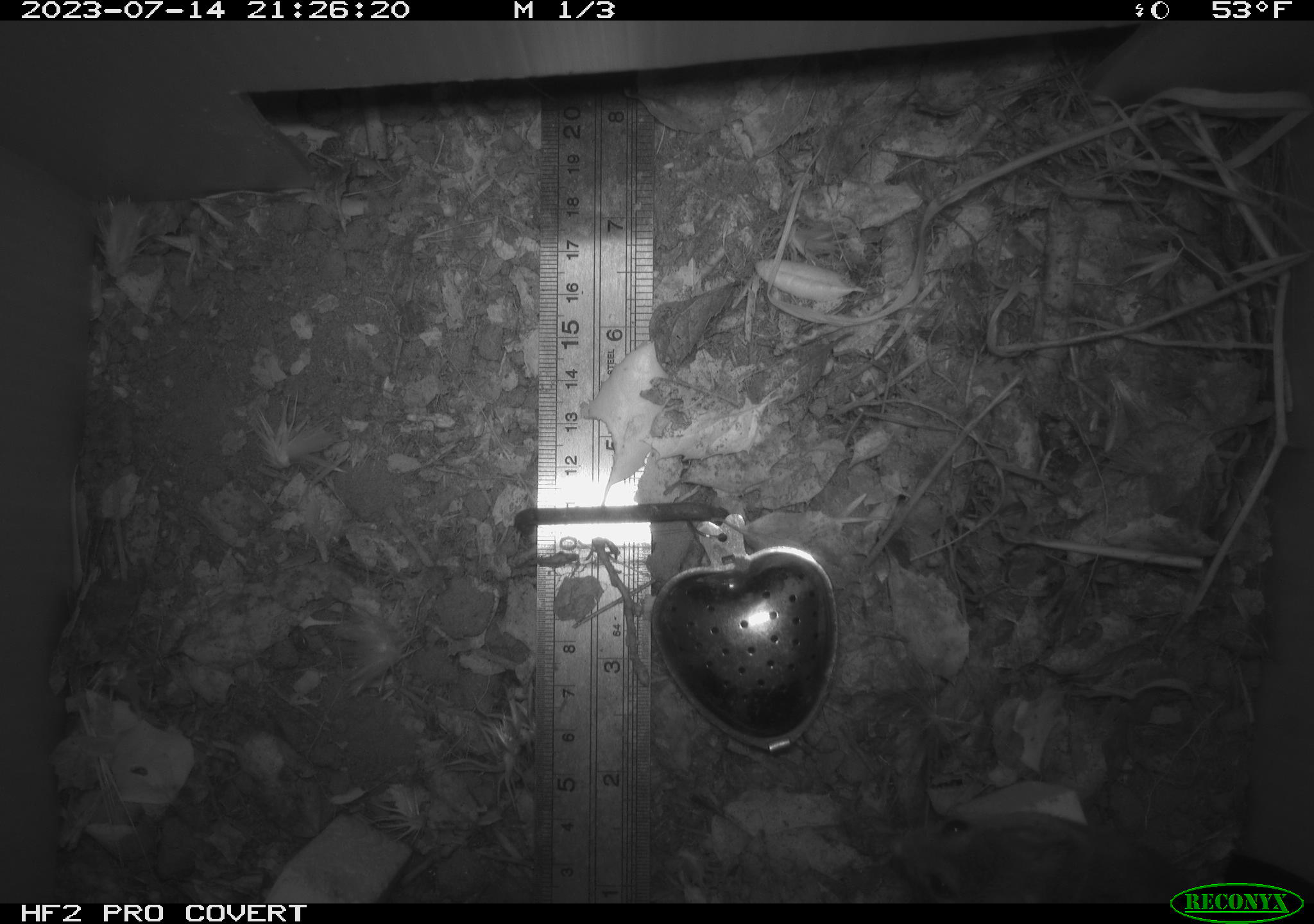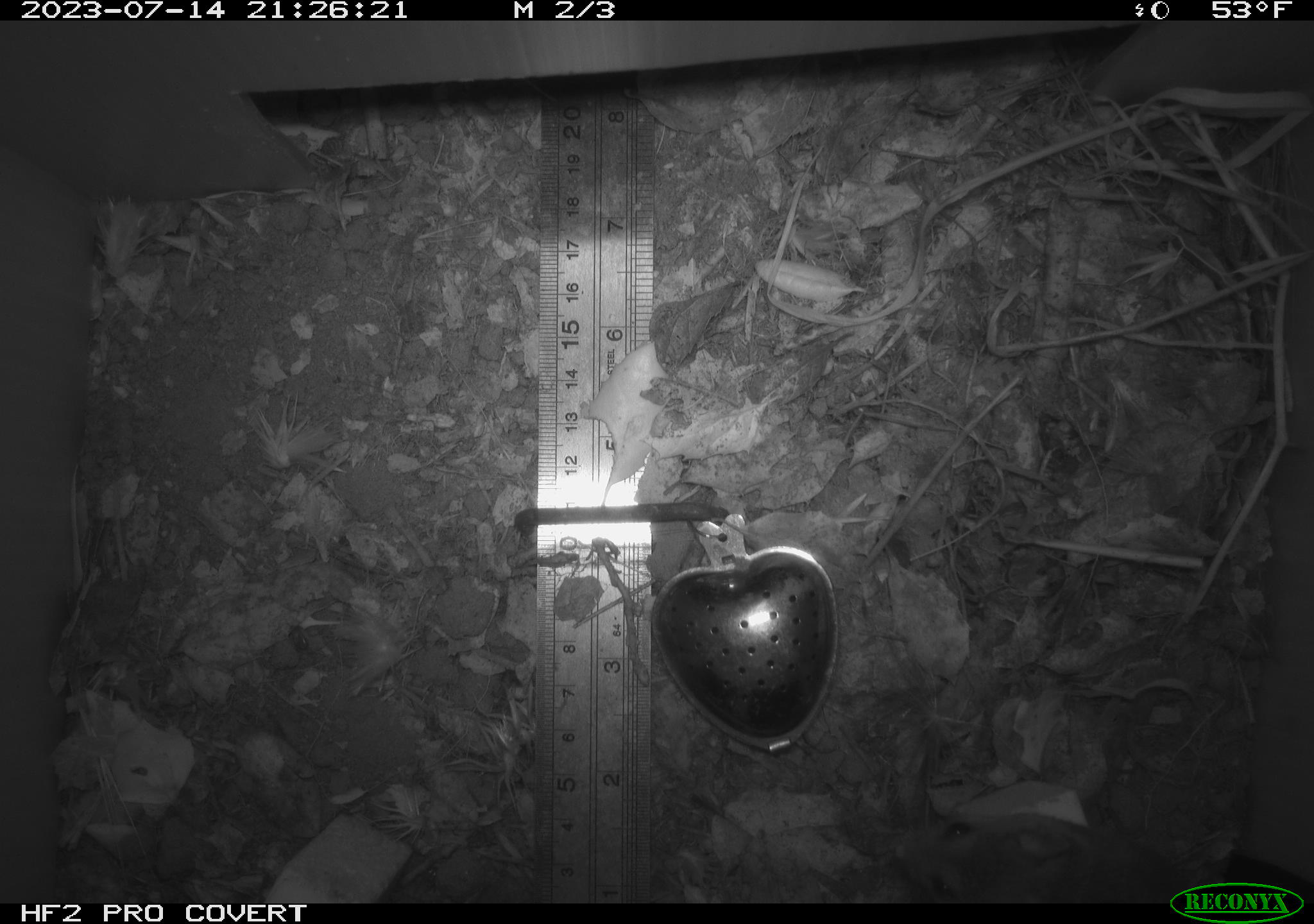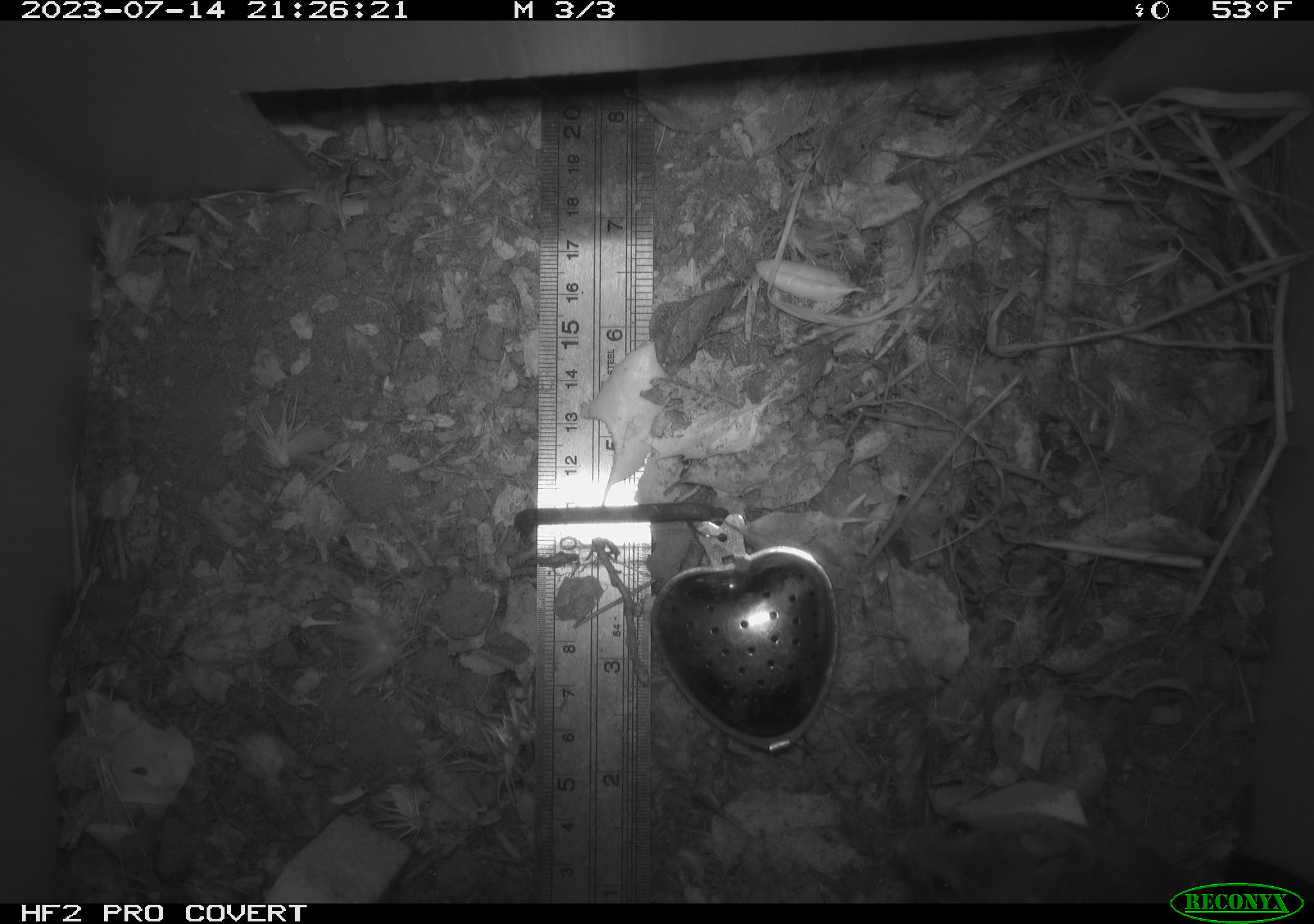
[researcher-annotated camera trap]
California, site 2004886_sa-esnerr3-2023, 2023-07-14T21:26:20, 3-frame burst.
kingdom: Animalia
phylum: Chordata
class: Mammalia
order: Rodentia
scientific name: Rodentia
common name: mouse species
Mouse species (Rodentia).